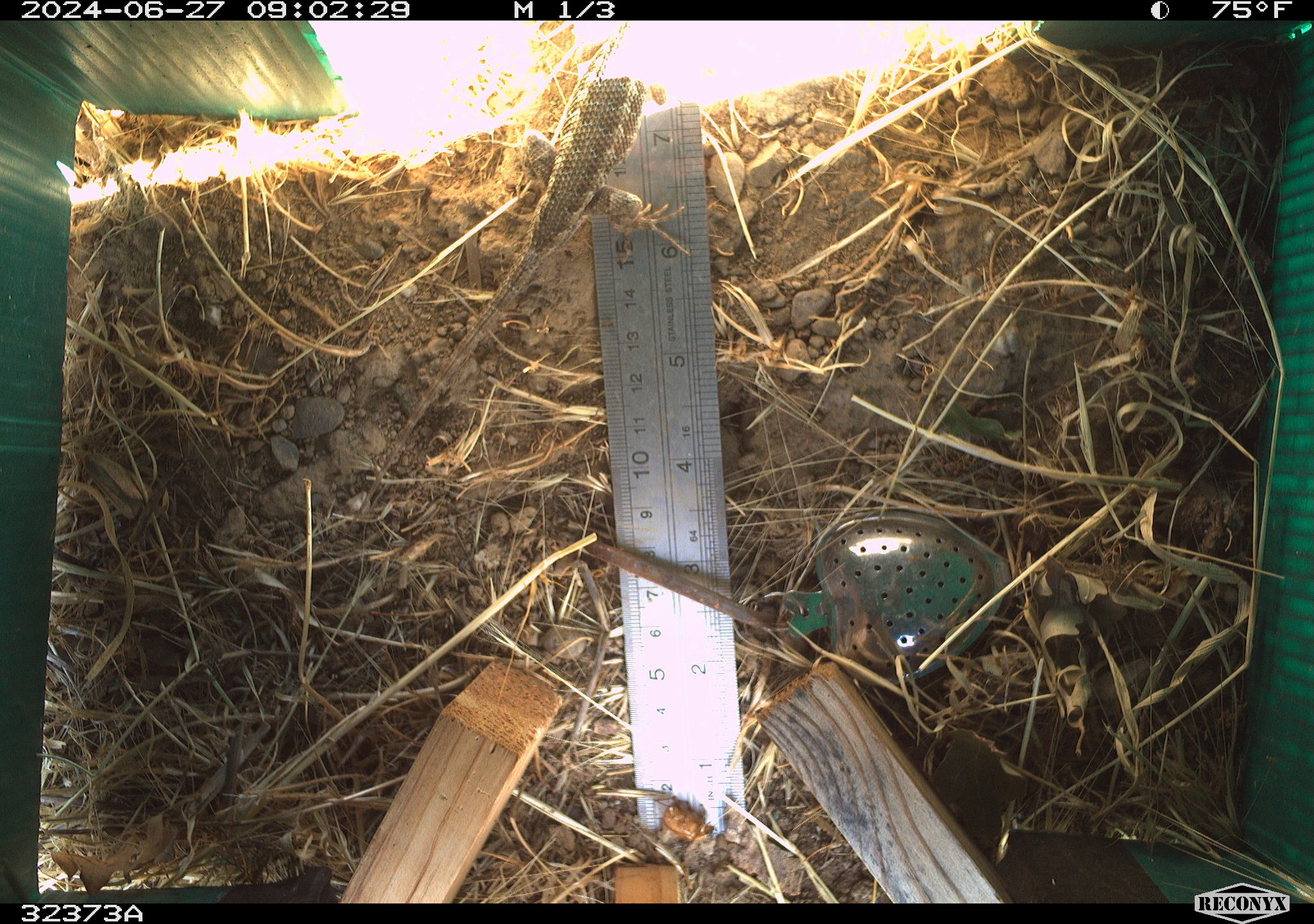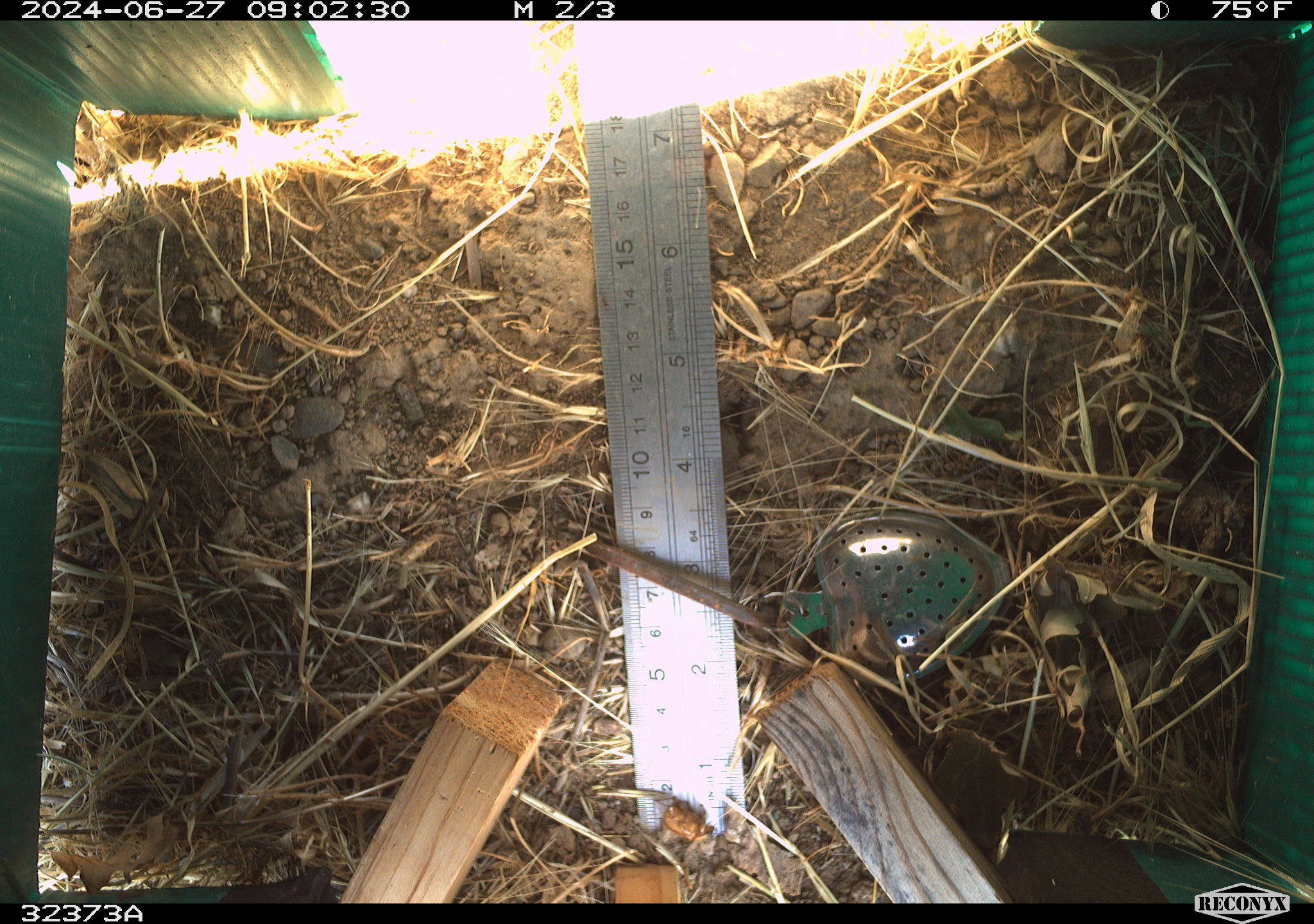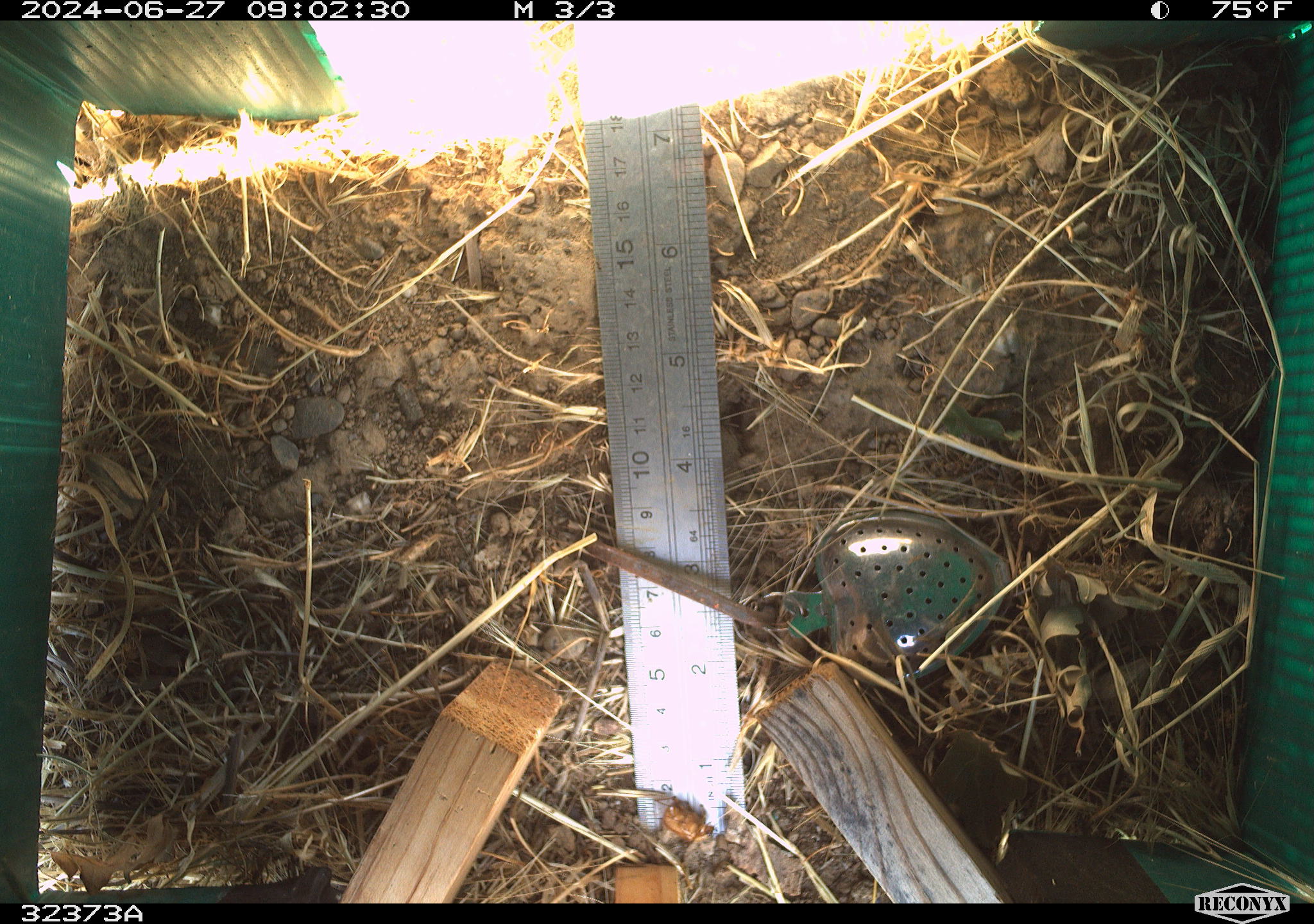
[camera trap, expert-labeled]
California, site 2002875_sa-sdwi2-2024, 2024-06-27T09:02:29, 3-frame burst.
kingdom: Animalia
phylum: Chordata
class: Reptilia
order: Squamata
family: Phrynosomatidae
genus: Sceloporus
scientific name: Sceloporus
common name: spiny lizards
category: sceloporus species